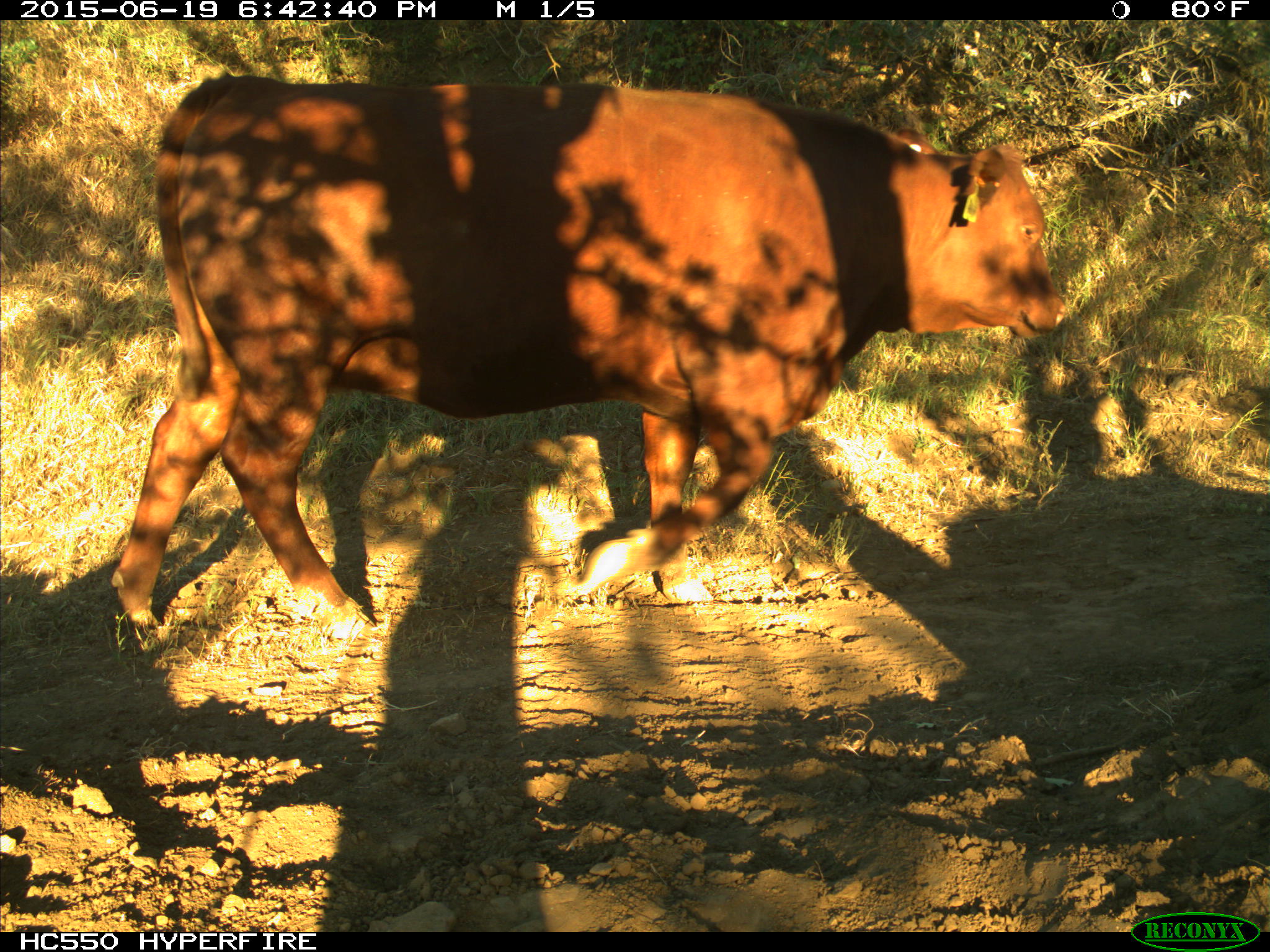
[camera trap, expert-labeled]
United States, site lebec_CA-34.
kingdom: Animalia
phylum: Chordata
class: Mammalia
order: Artiodactyla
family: Bovidae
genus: Bos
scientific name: Bos taurus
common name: domestic cow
Bos taurus (domestic cow).